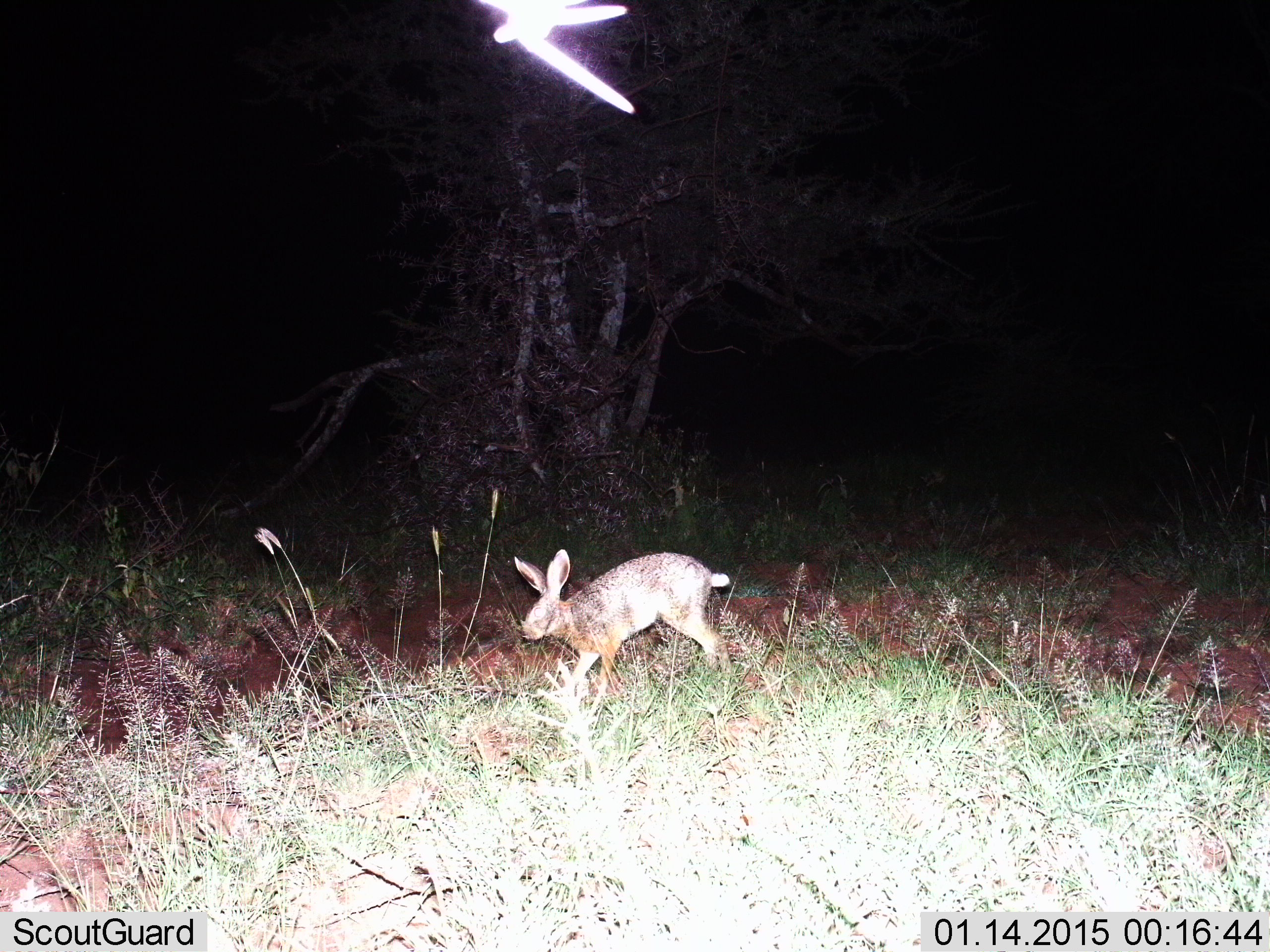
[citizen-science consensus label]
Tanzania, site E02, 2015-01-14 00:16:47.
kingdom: Animalia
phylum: Chordata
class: Mammalia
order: Lagomorpha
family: Leporidae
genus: Lepus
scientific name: Lepus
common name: hare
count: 1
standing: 10%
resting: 0%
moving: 90%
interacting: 0%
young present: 0%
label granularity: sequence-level